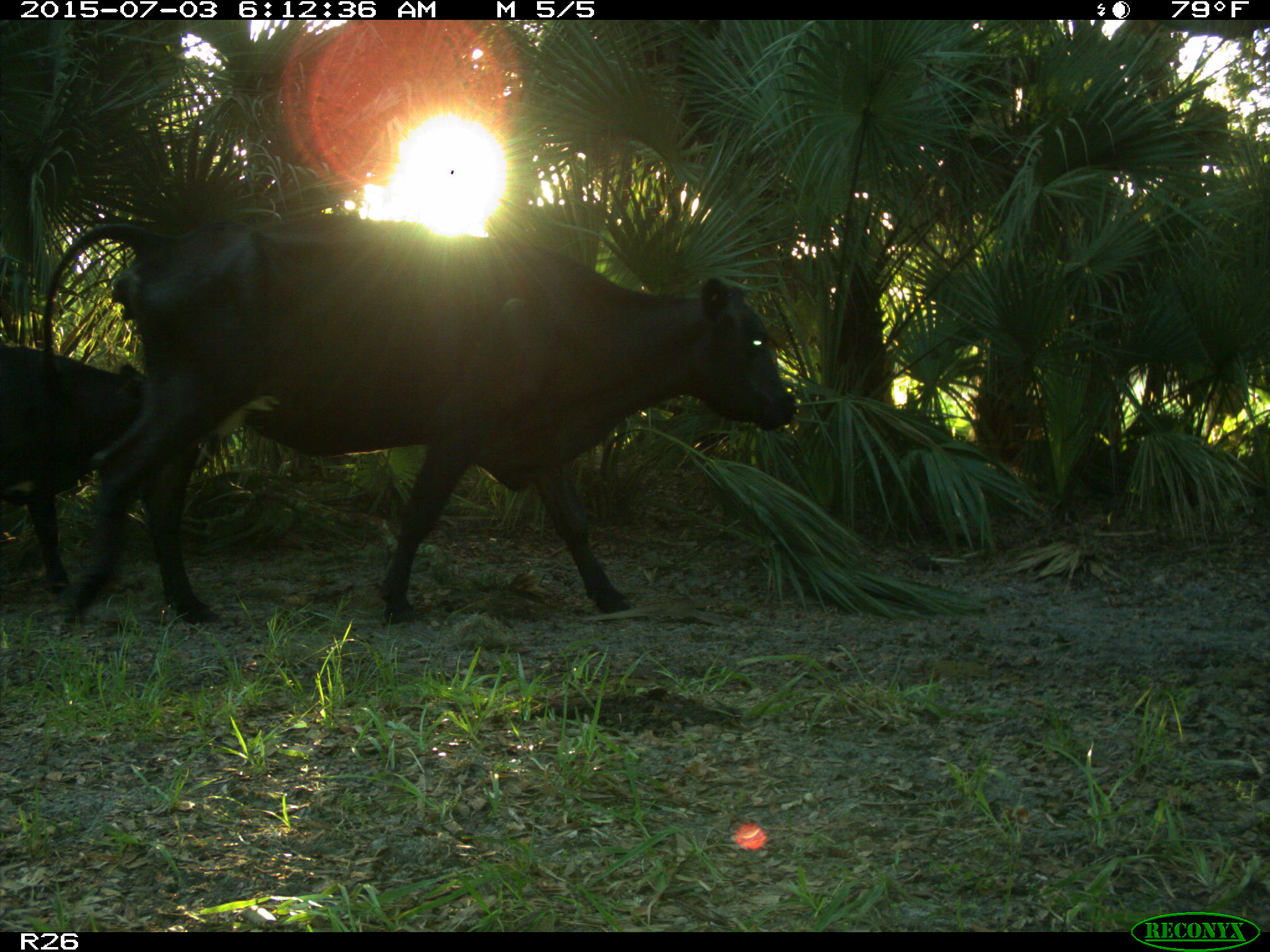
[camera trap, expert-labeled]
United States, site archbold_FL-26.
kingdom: Animalia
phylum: Chordata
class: Mammalia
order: Artiodactyla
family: Bovidae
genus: Bos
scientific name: Bos taurus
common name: domestic cow